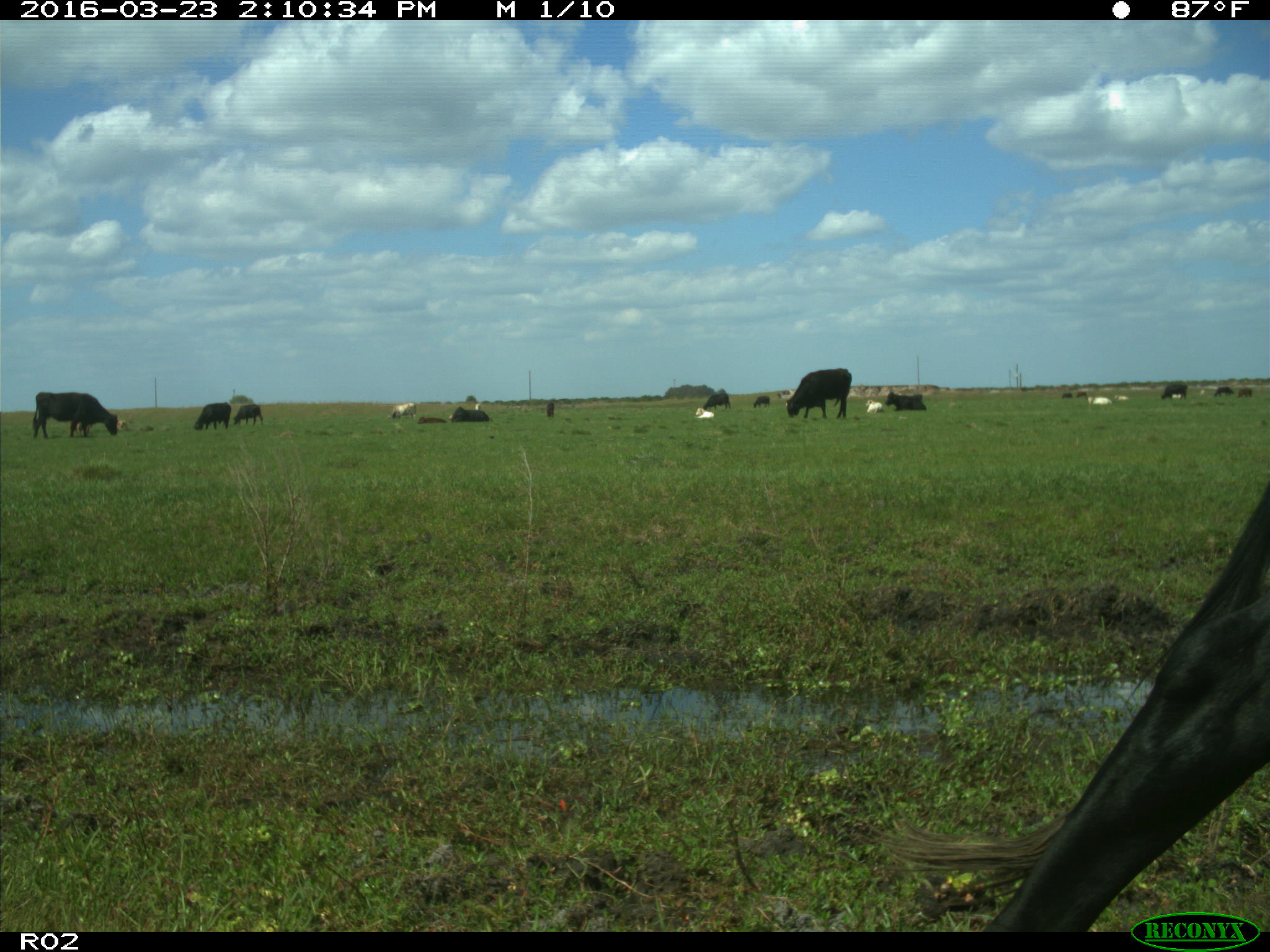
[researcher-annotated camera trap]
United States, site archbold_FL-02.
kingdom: Animalia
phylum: Chordata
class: Mammalia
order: Artiodactyla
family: Bovidae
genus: Bos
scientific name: Bos taurus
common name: domestic cow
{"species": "Bos taurus (domestic cow)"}